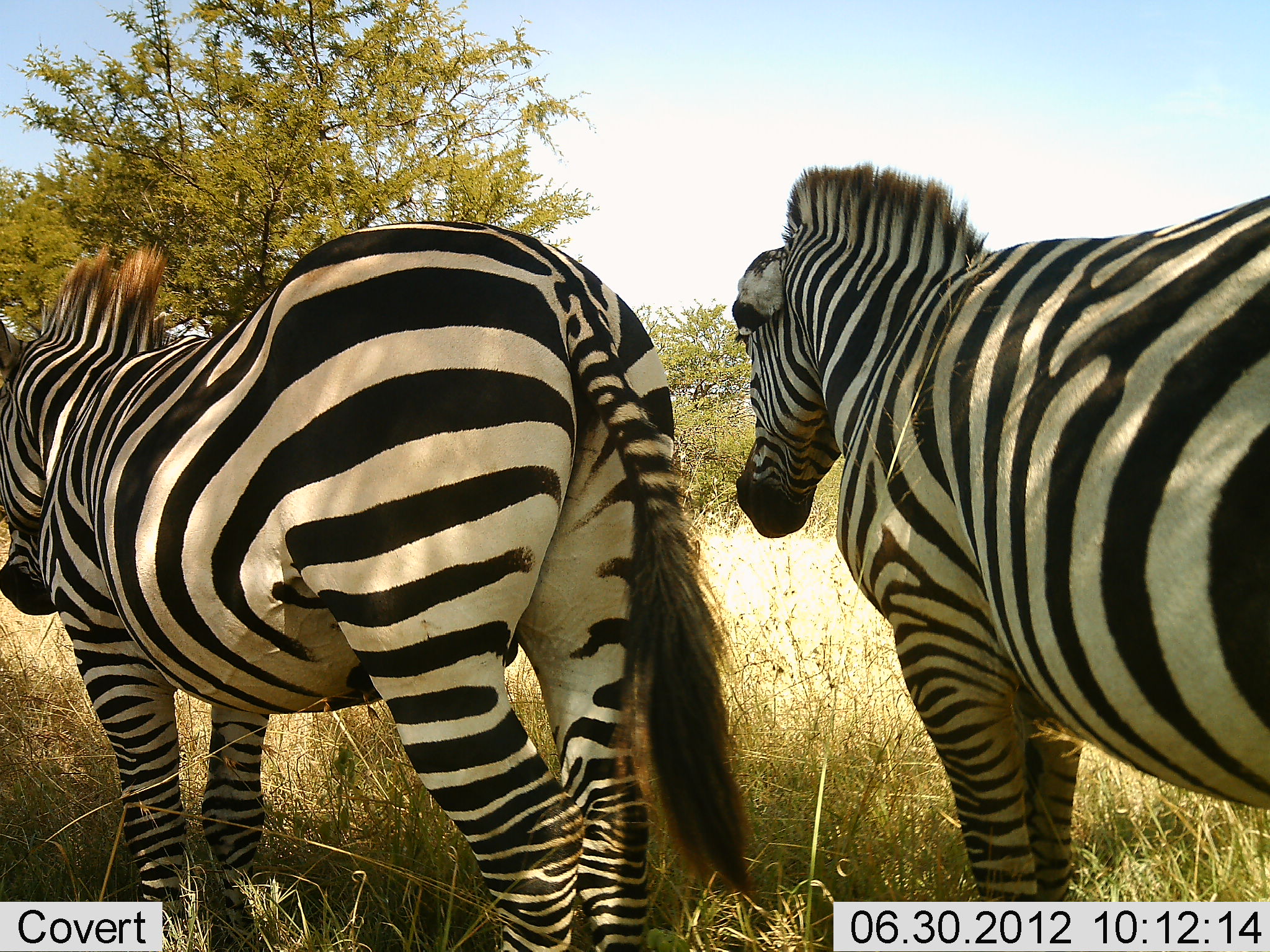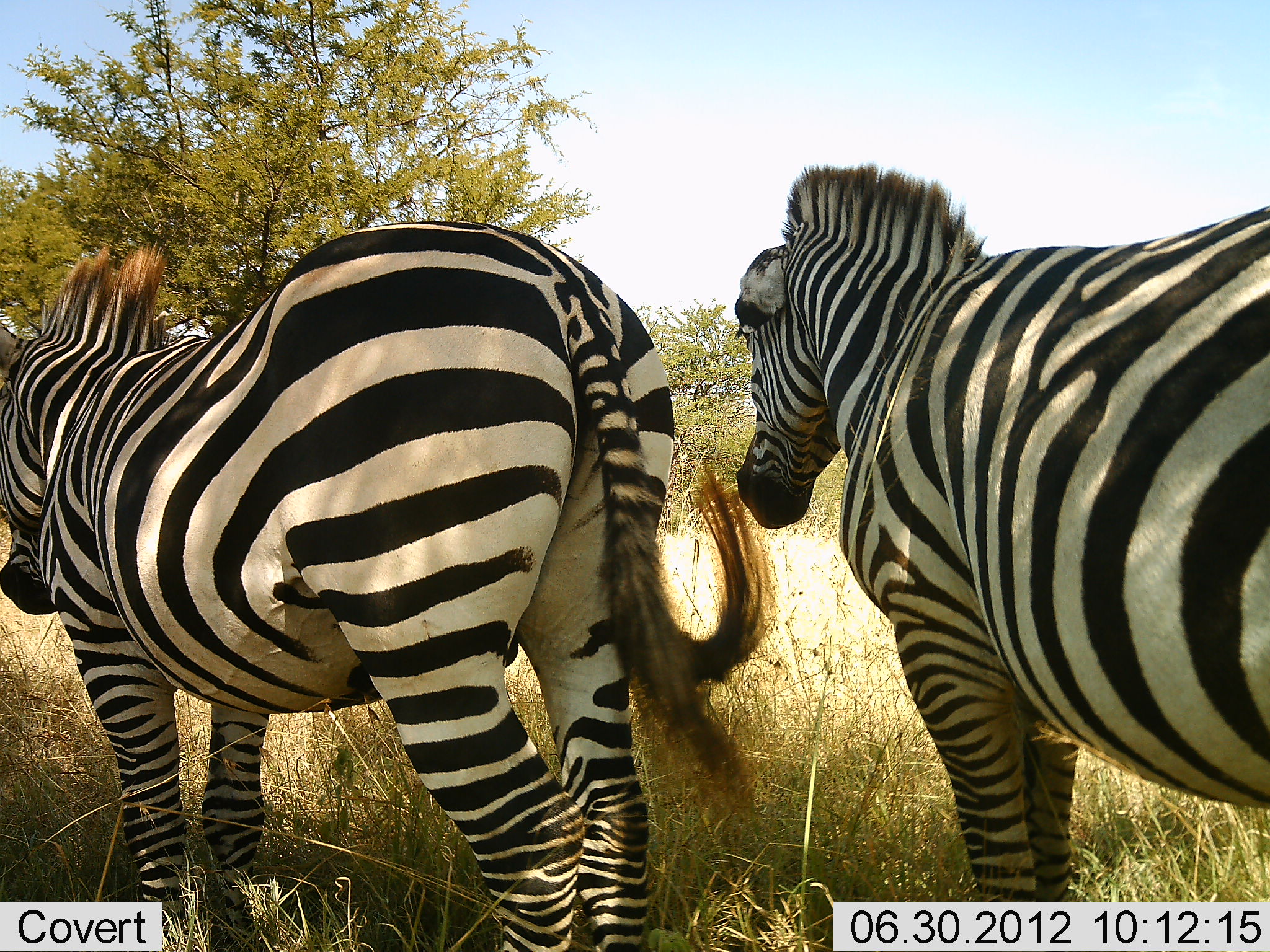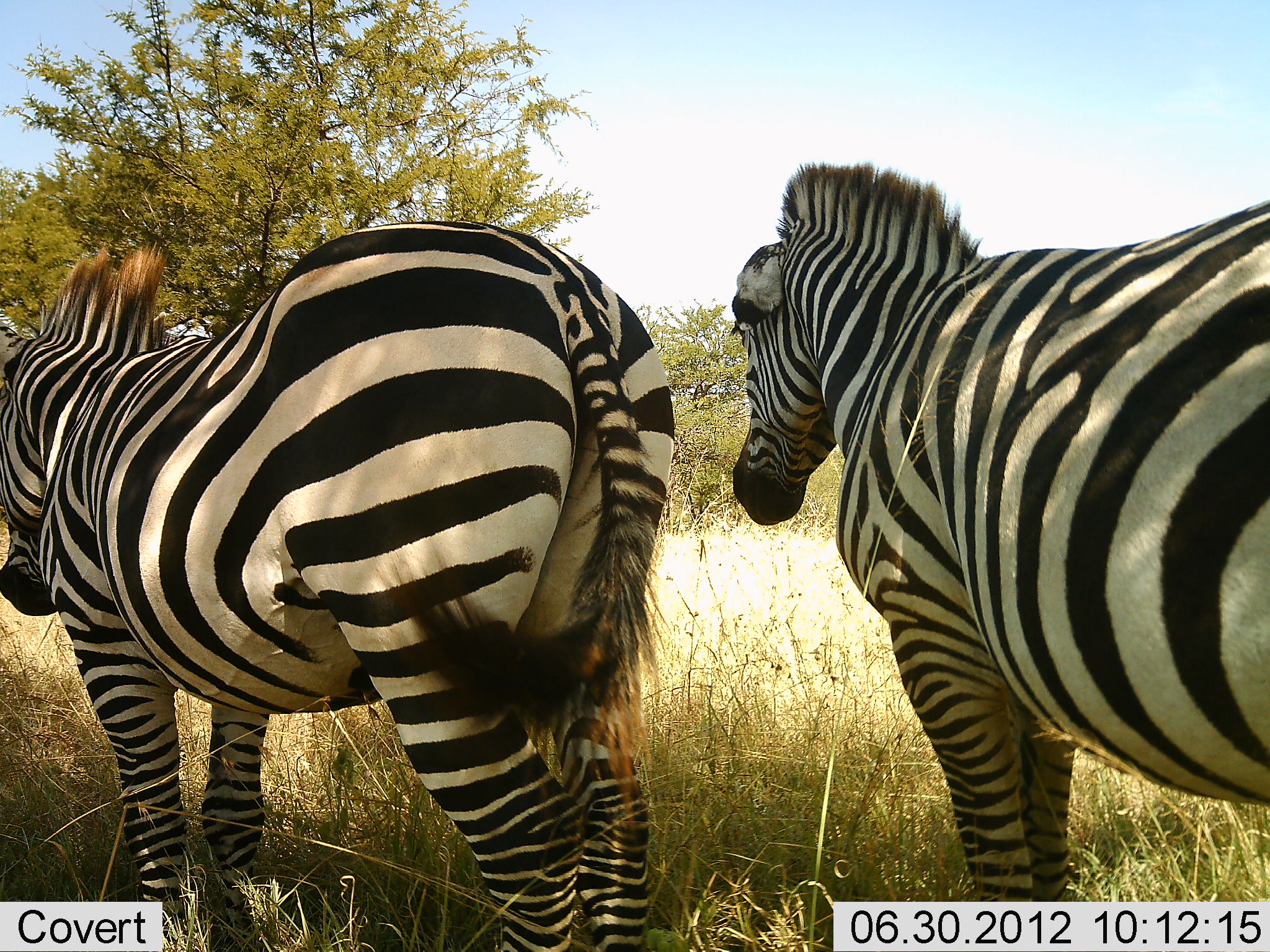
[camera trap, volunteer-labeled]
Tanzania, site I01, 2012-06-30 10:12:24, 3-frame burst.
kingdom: Animalia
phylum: Chordata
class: Mammalia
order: Perissodactyla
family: Equidae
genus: Equus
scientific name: Equus quagga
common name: plains zebra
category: zebra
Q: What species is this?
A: Zebra (plains zebra) (Equus quagga).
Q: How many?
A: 2.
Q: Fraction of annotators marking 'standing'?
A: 100%.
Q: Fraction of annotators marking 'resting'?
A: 0%.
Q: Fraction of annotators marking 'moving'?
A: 0%.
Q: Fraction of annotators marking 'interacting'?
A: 0%.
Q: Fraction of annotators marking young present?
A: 0%.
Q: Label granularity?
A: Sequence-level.